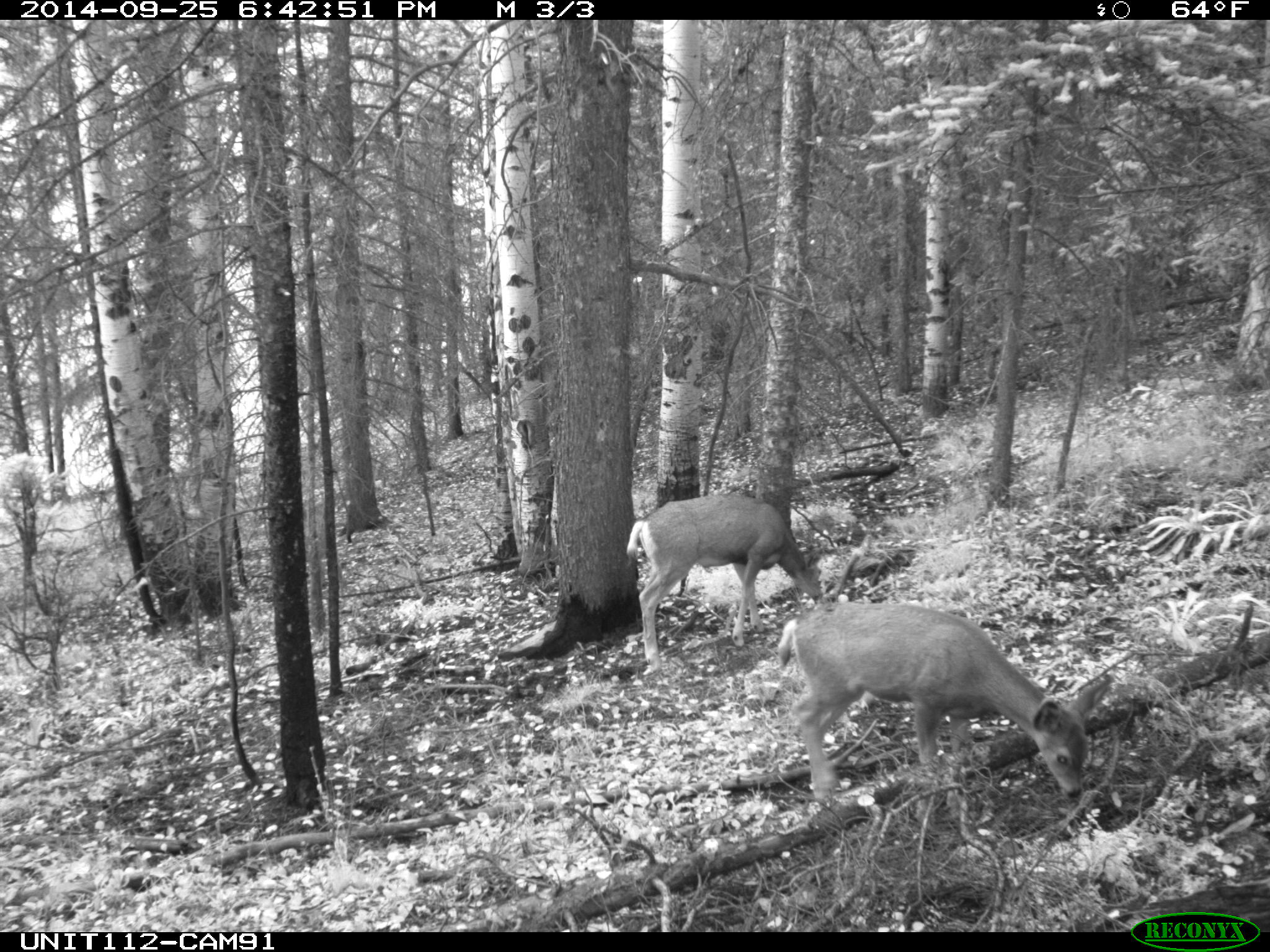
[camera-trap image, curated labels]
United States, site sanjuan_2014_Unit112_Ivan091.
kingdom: Animalia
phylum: Chordata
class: Mammalia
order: Artiodactyla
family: Cervidae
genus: Odocoileus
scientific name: Odocoileus hemionus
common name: mule deer